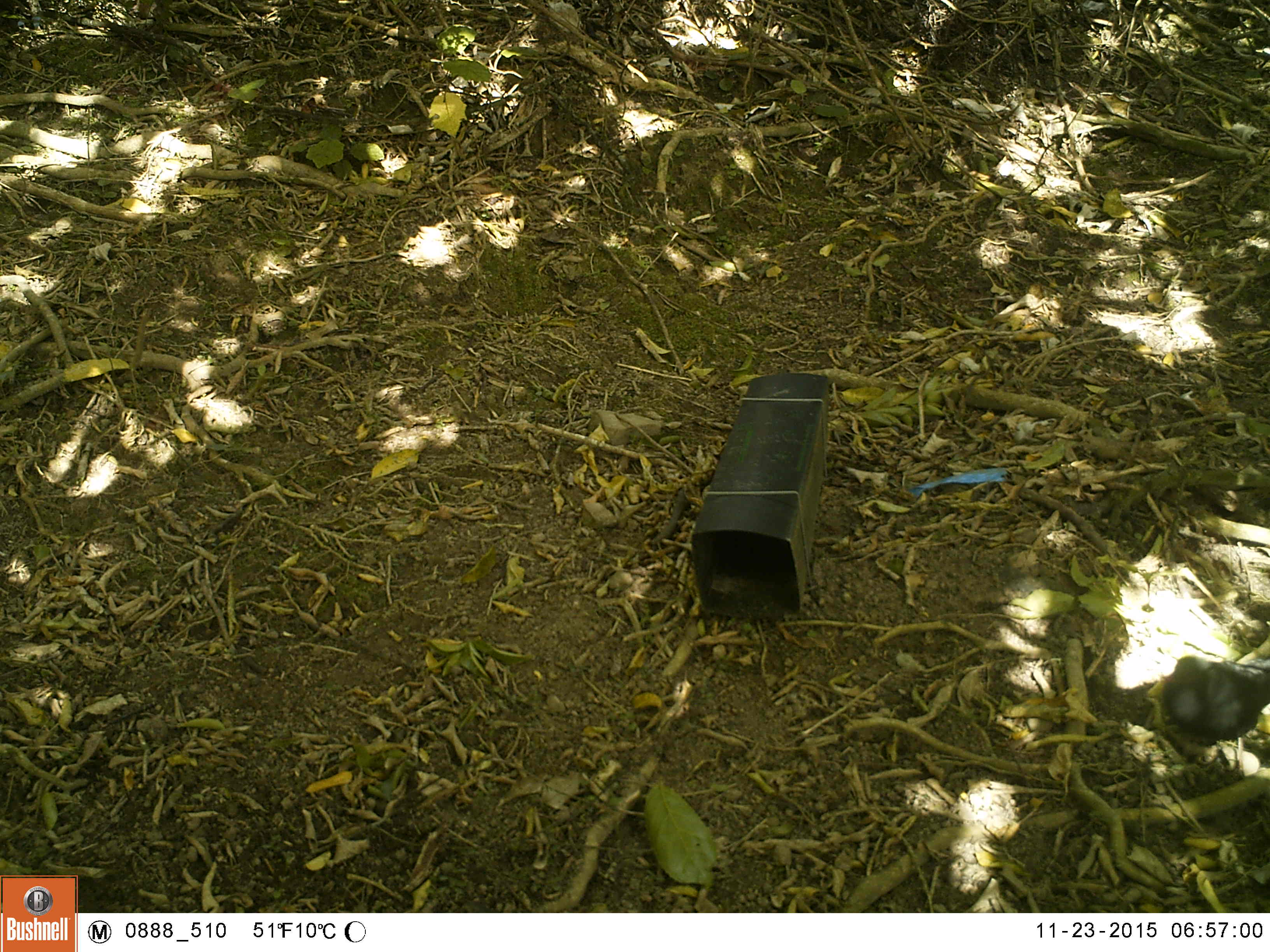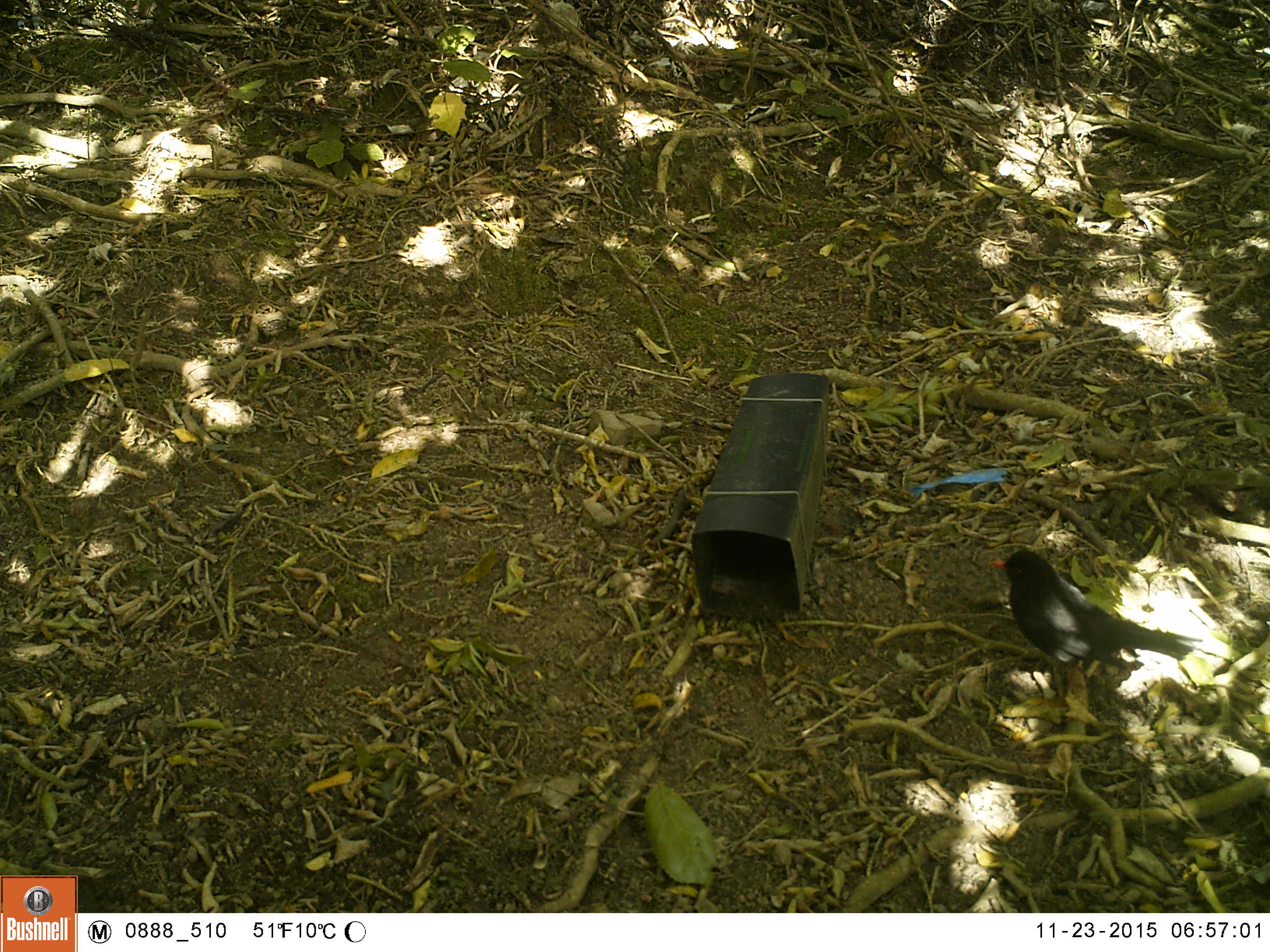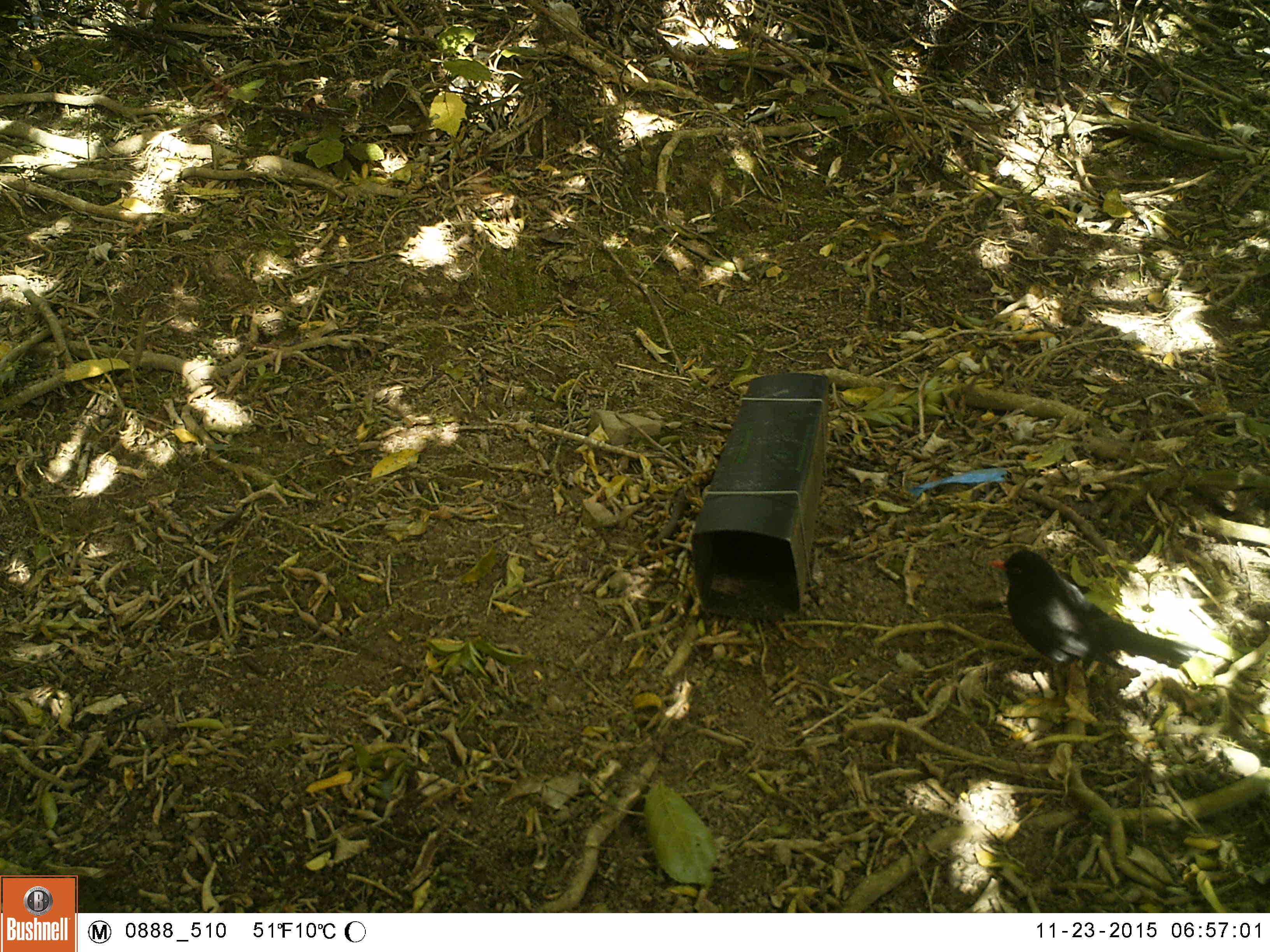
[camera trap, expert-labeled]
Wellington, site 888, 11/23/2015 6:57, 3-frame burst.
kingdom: Animalia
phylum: Chordata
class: Aves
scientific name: Aves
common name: bird